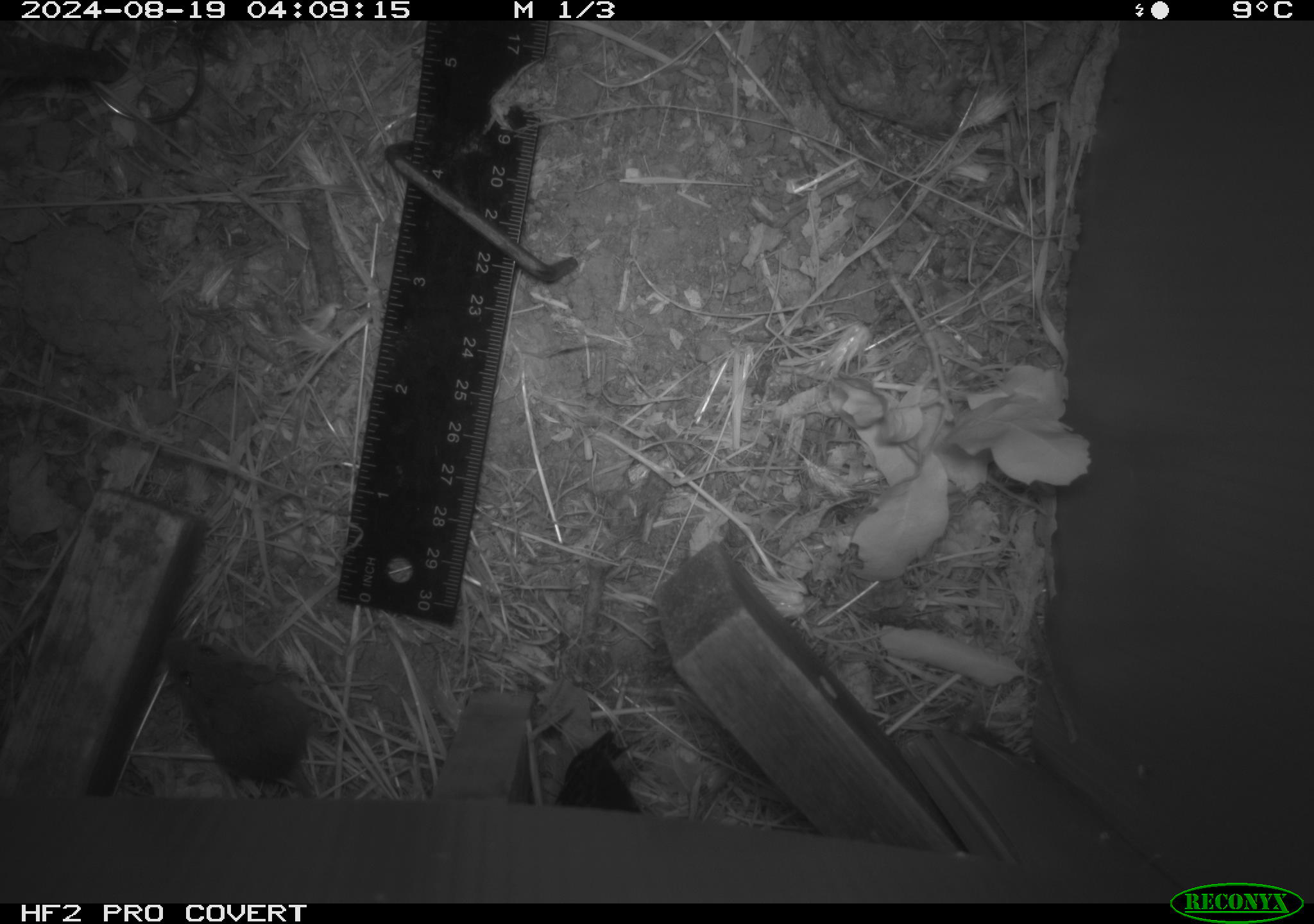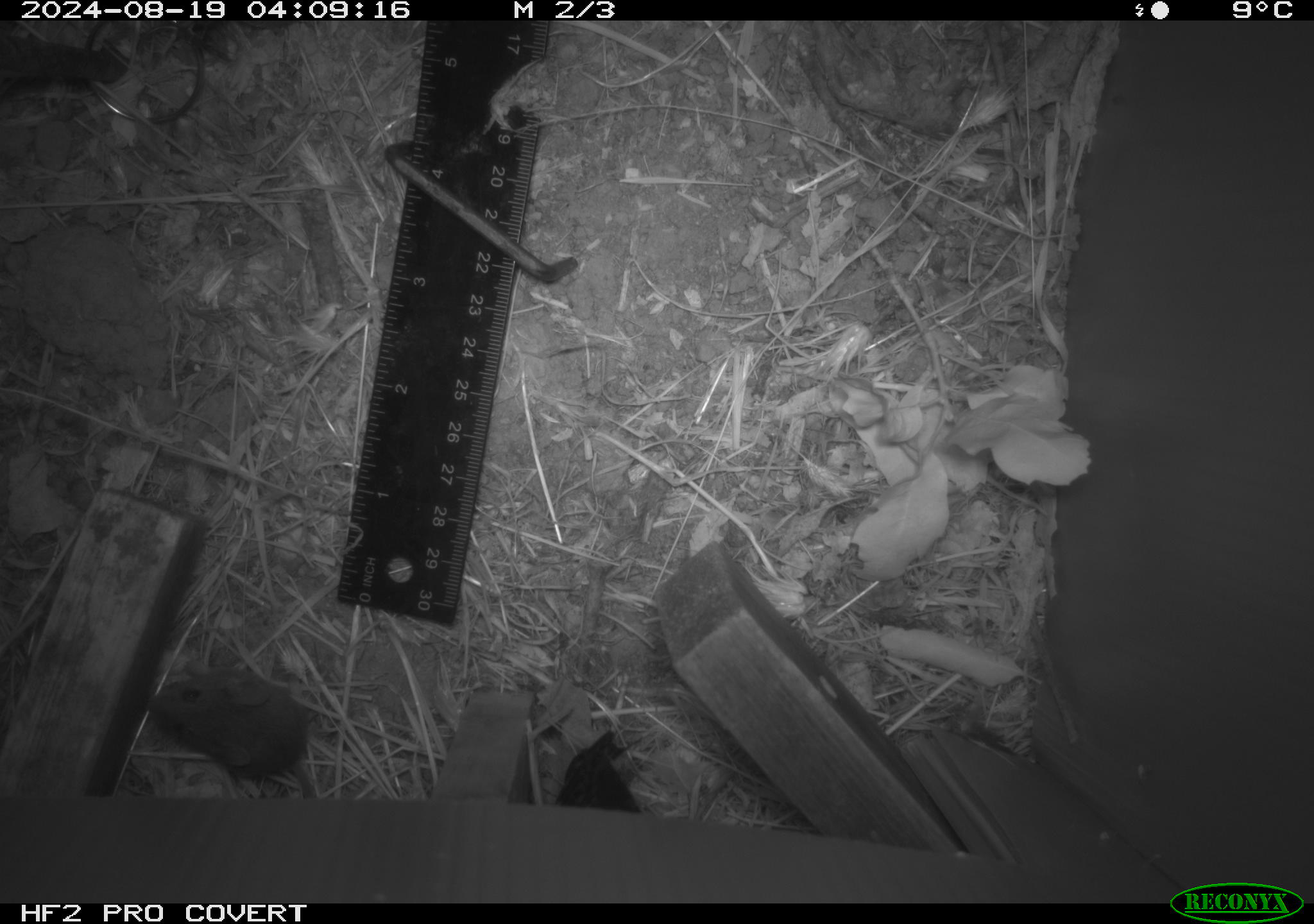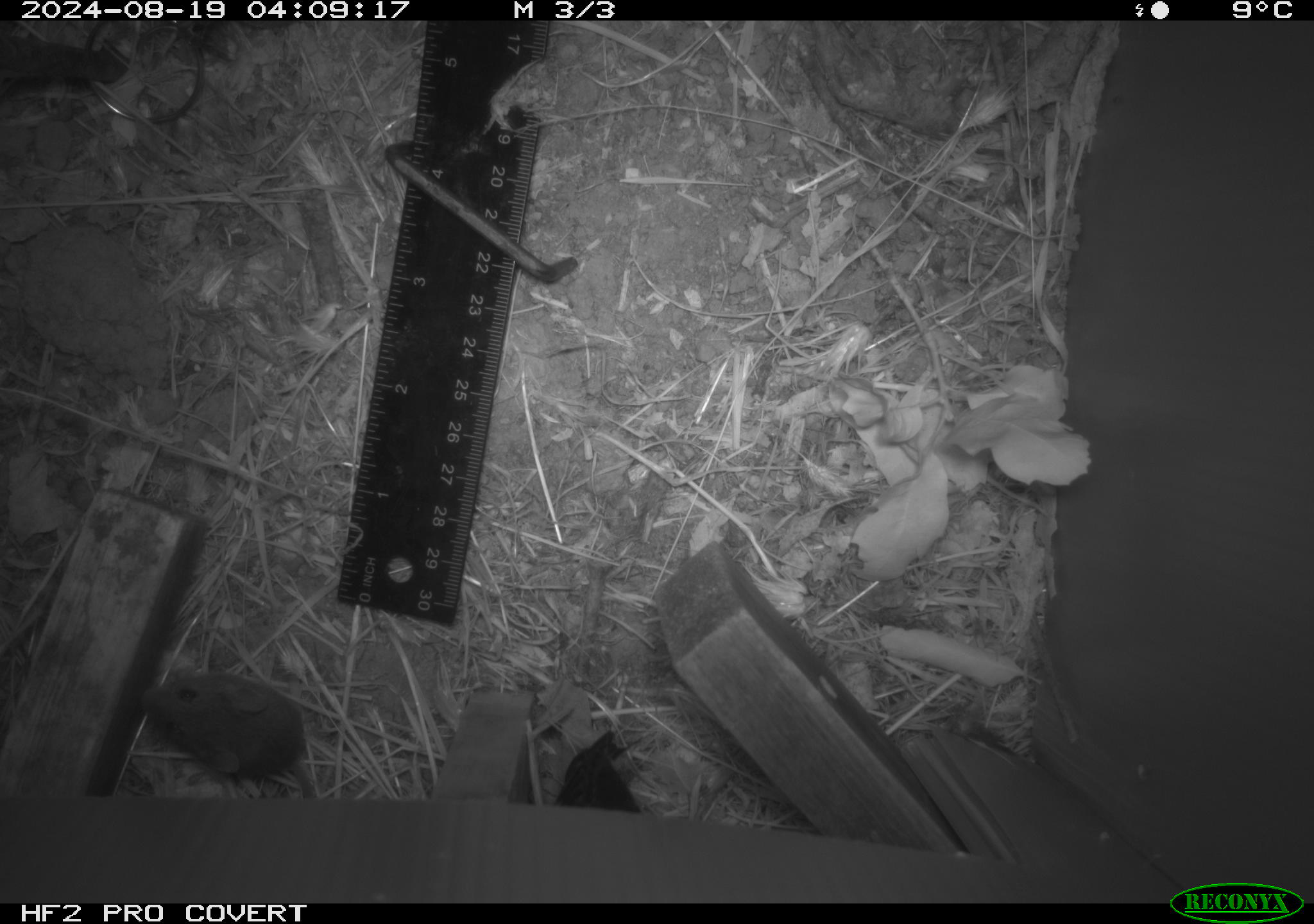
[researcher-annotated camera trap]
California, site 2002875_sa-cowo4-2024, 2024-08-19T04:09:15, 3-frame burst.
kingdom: Animalia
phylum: Chordata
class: Mammalia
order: Rodentia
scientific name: Rodentia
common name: mouse species